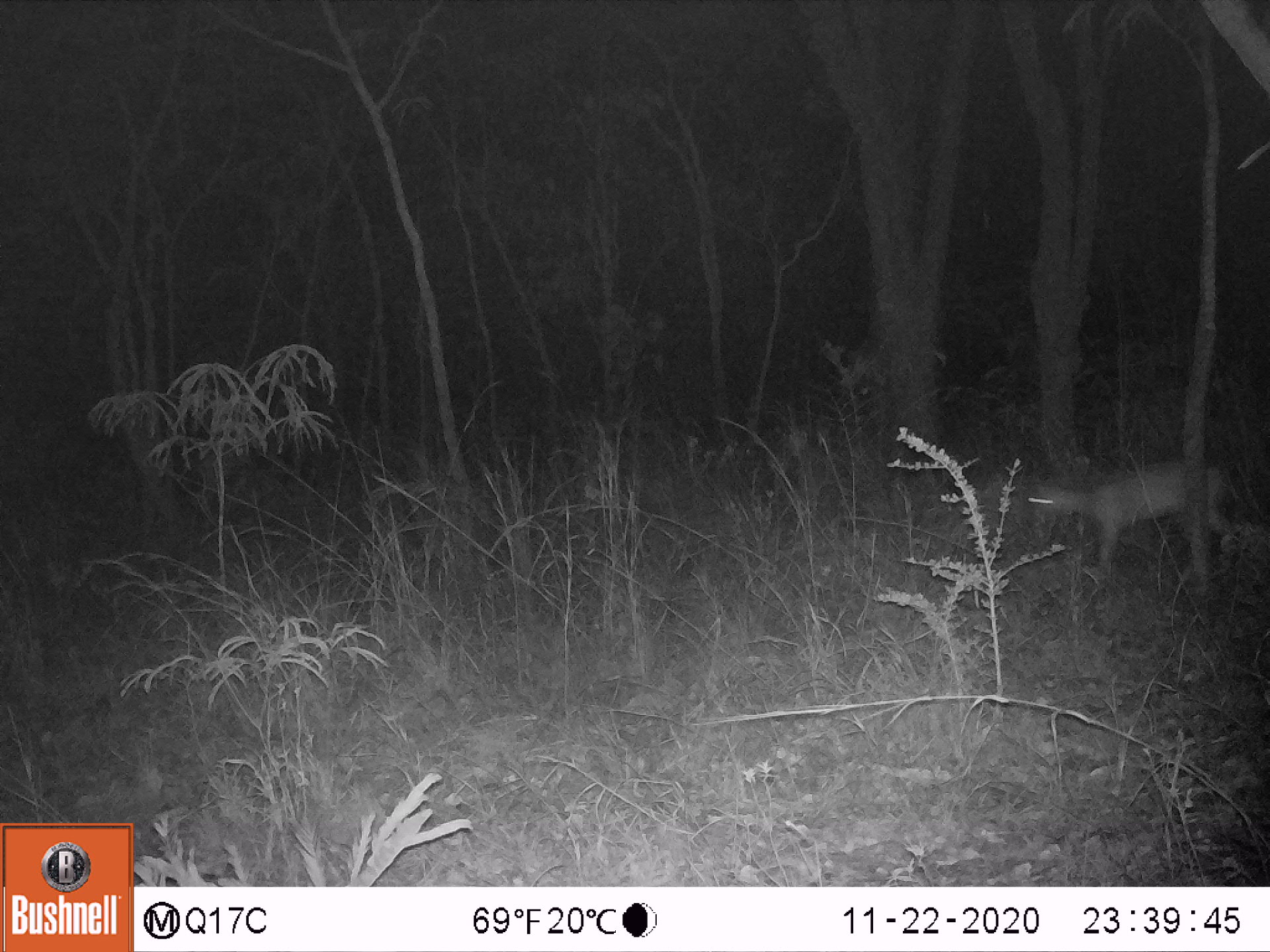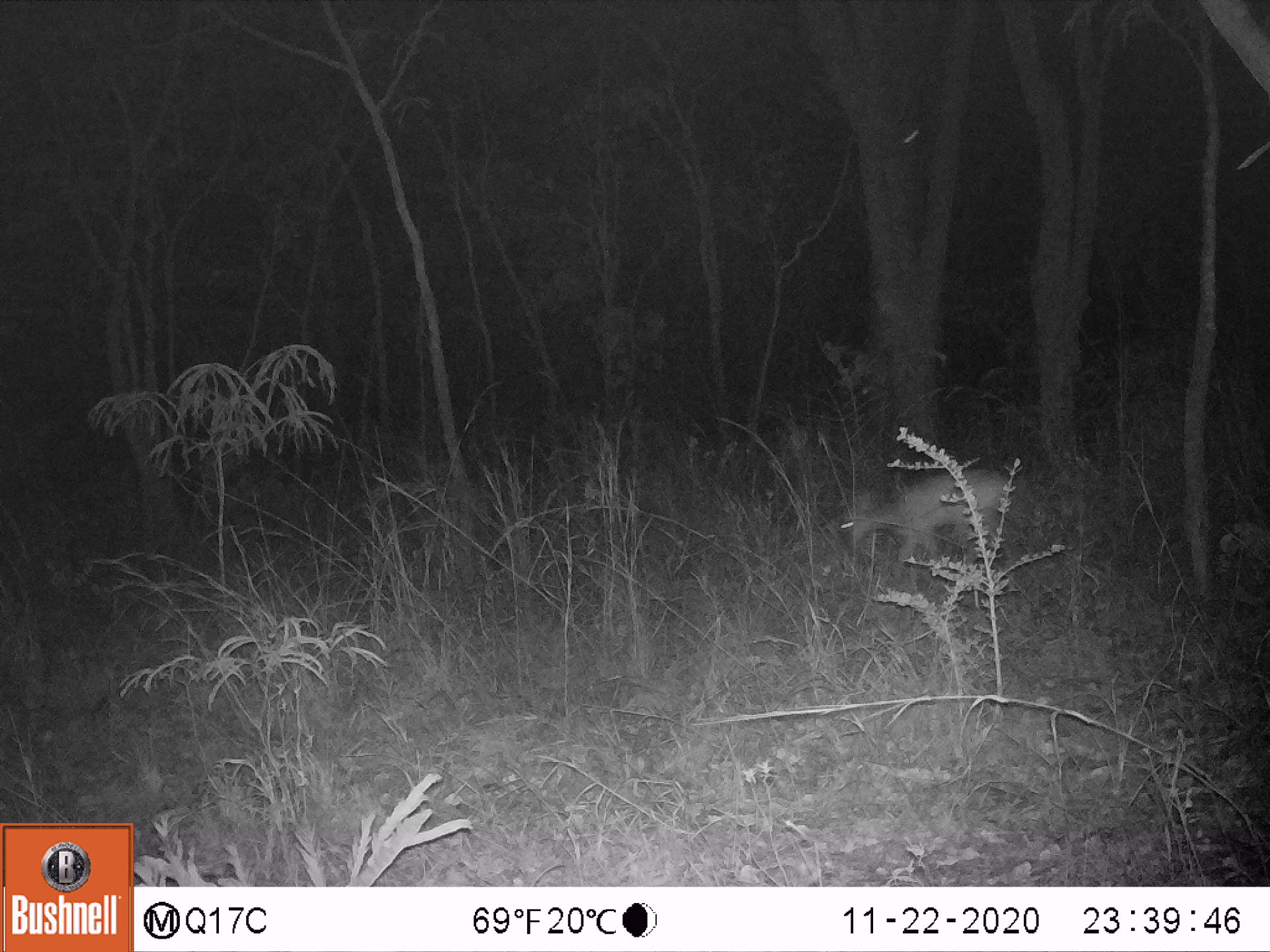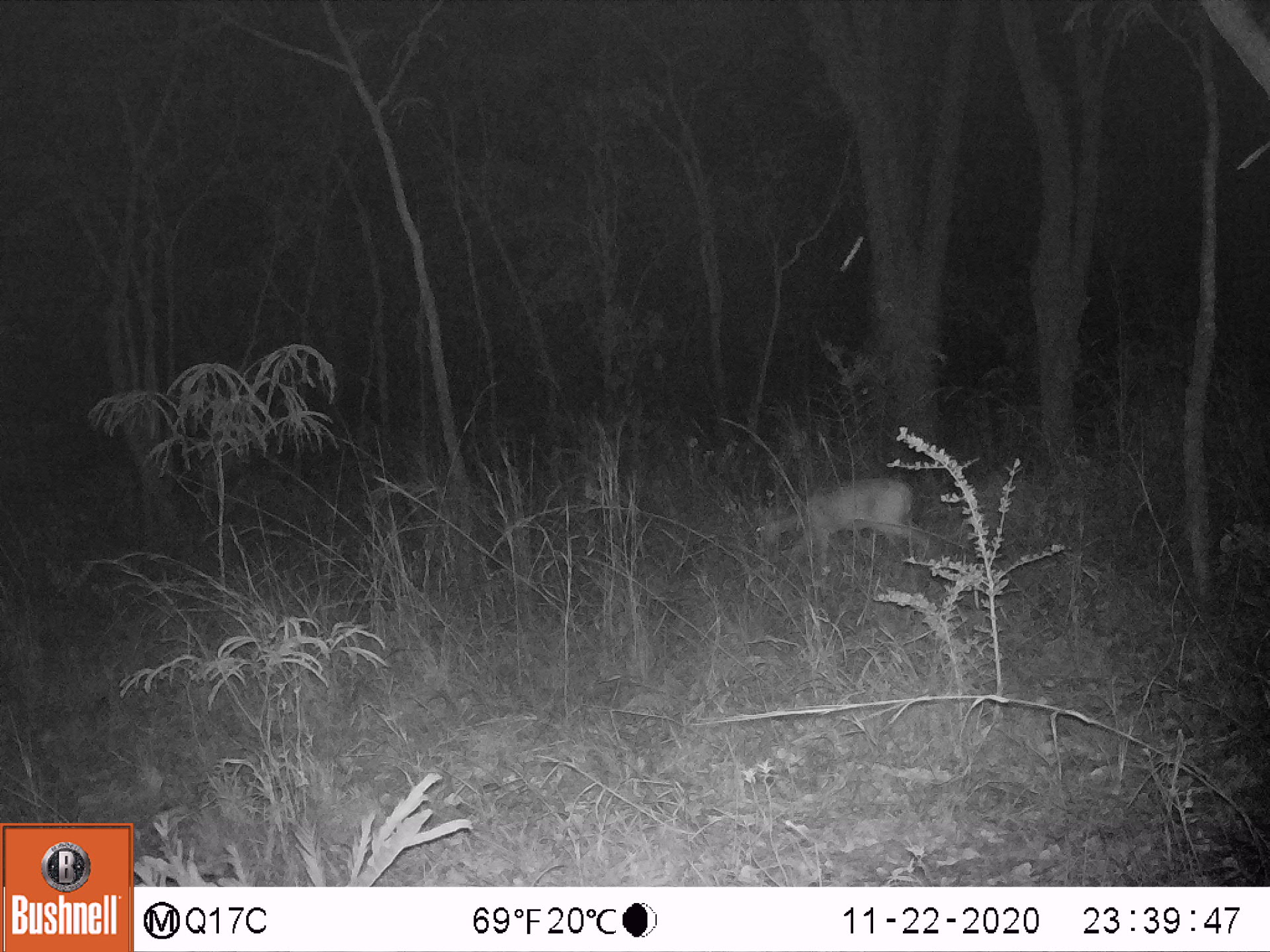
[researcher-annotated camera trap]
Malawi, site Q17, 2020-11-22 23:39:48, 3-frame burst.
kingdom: Animalia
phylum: Chordata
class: Mammalia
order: Artiodactyla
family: Bovidae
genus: Sylvicapra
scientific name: Sylvicapra grimmia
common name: common duiker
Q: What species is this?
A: Common duiker (Sylvicapra grimmia).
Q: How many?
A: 1.